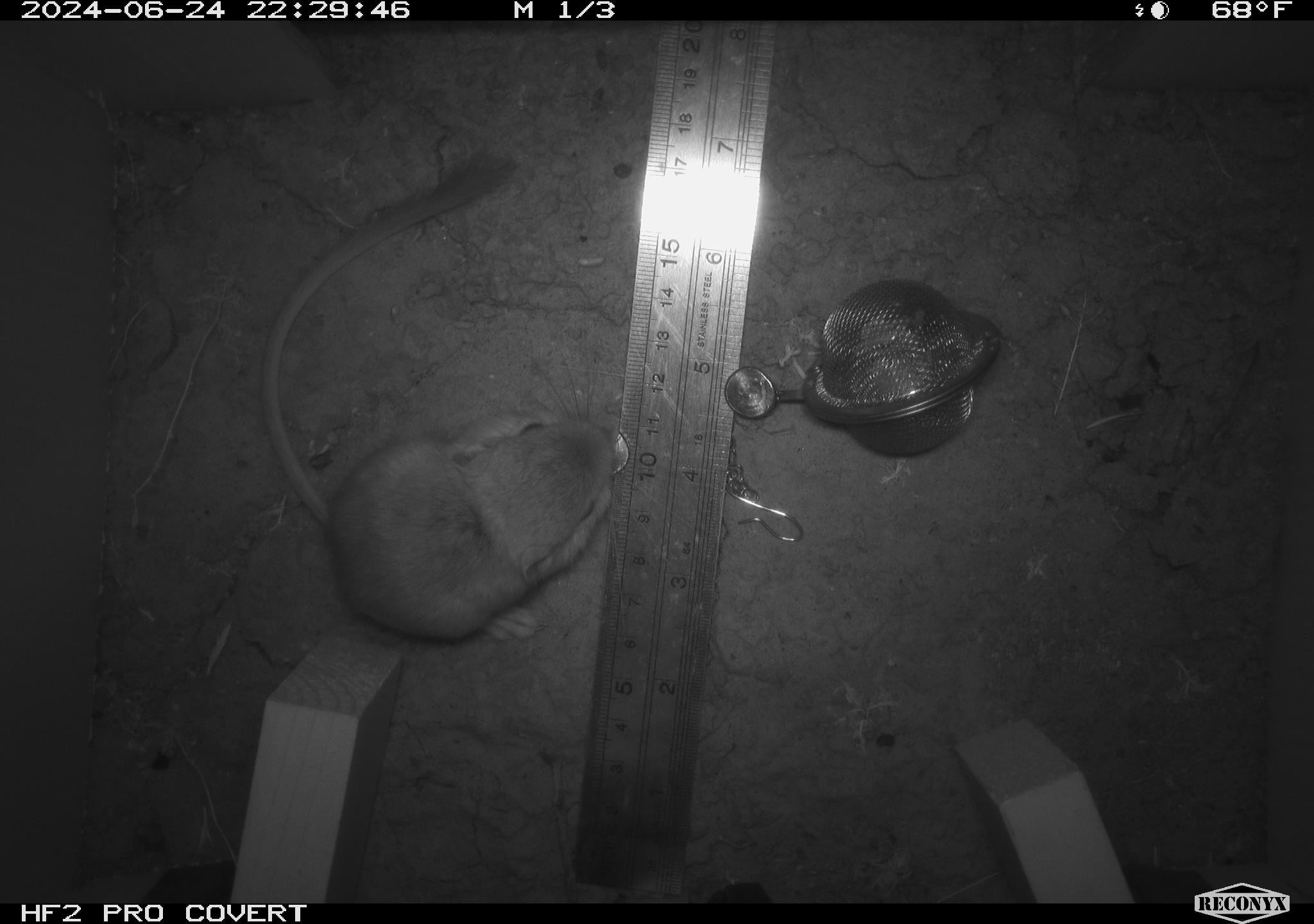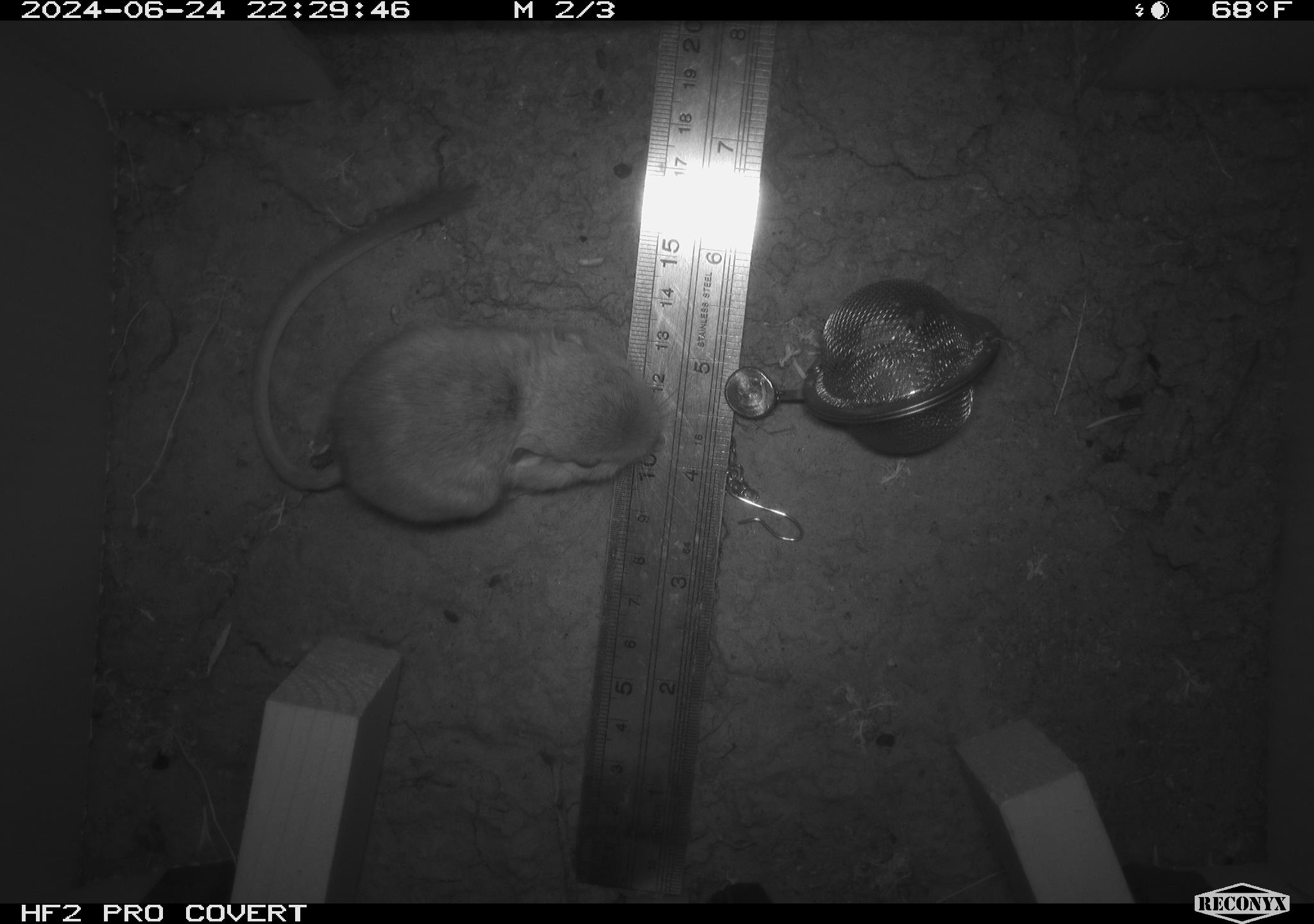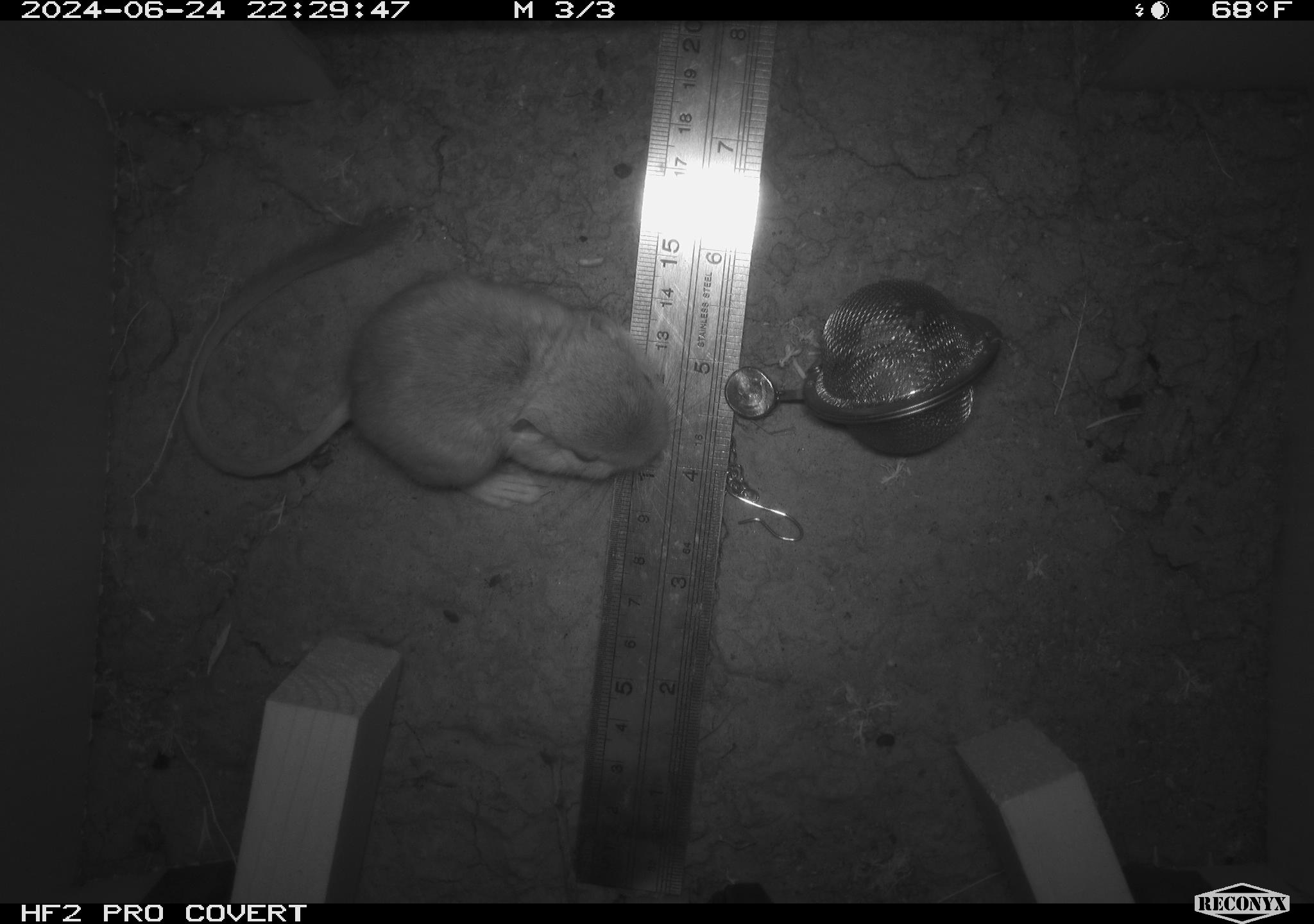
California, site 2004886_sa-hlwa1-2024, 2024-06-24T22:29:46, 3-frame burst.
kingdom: Animalia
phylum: Chordata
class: Mammalia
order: Rodentia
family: Heteromyidae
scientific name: Heteromyidae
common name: kangaroo rats and pocket mice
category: heteromyidae family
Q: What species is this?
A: Heteromyidae family (kangaroo rats and pocket mice) (Heteromyidae).